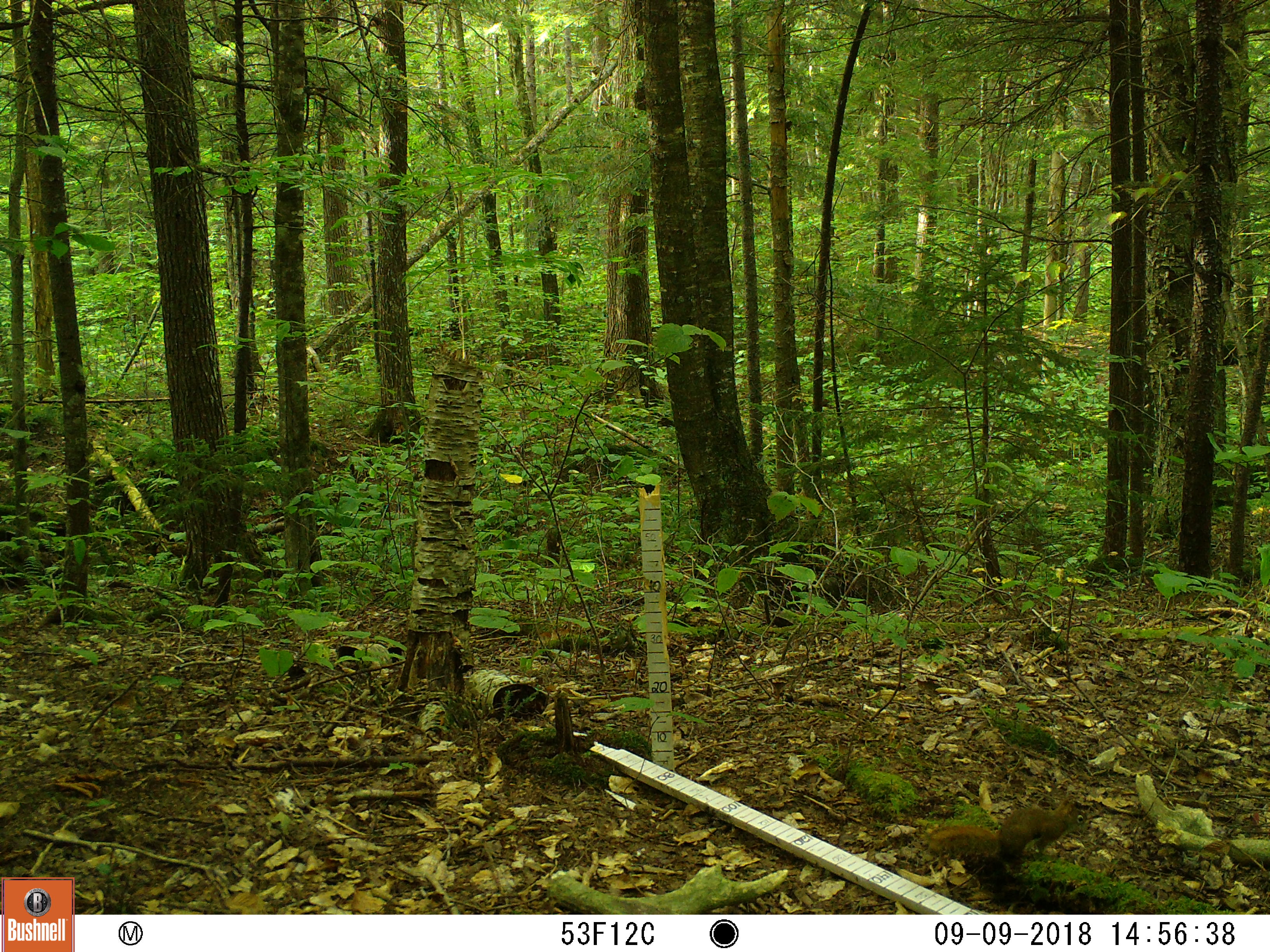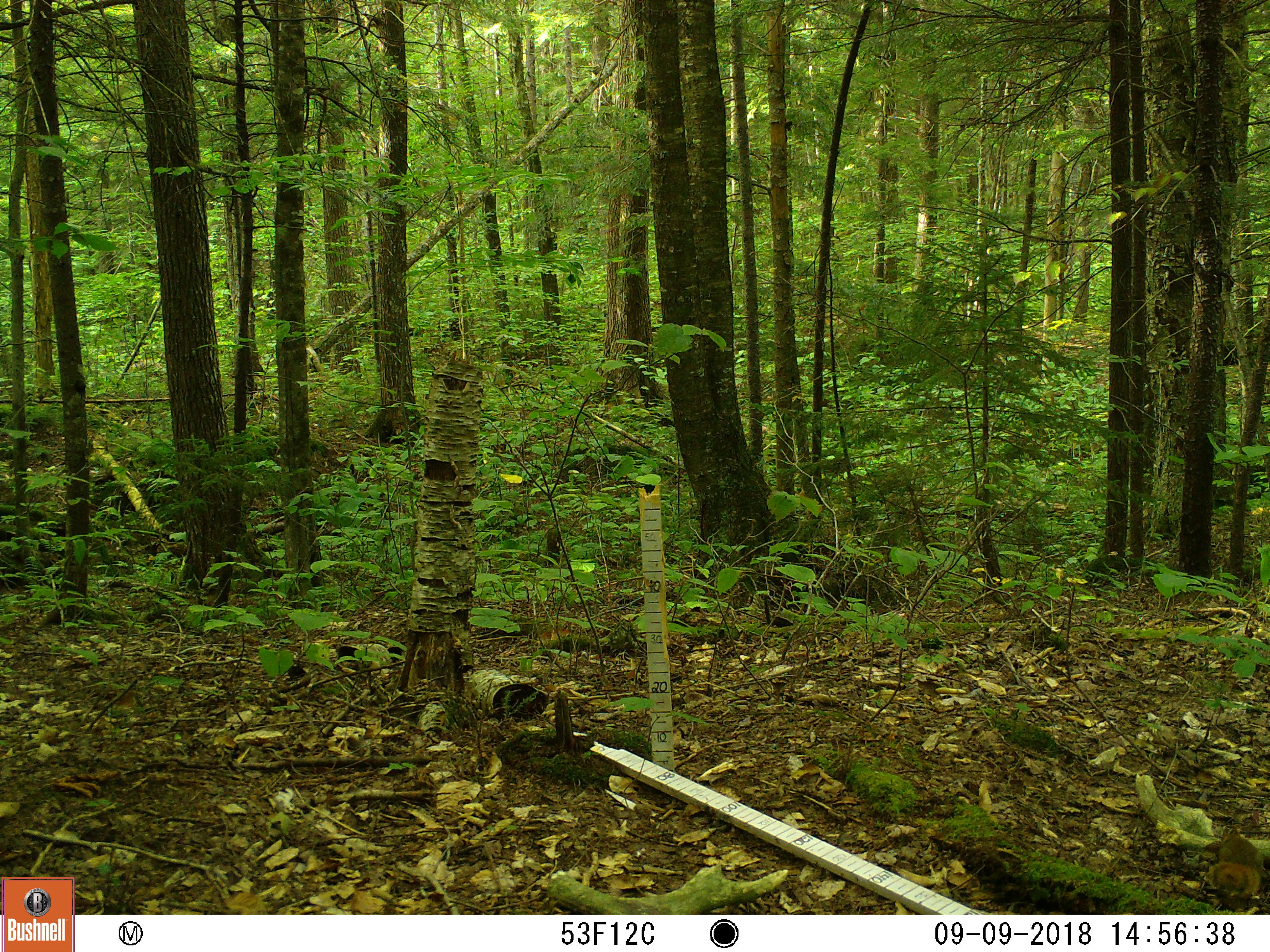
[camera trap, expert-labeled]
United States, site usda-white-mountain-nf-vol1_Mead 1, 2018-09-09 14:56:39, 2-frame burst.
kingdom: Animalia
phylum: Chordata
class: Mammalia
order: Rodentia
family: Sciuridae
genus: Tamiasciurus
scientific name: Tamiasciurus hudsonicus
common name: red squirrel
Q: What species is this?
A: Red squirrel (Tamiasciurus hudsonicus).